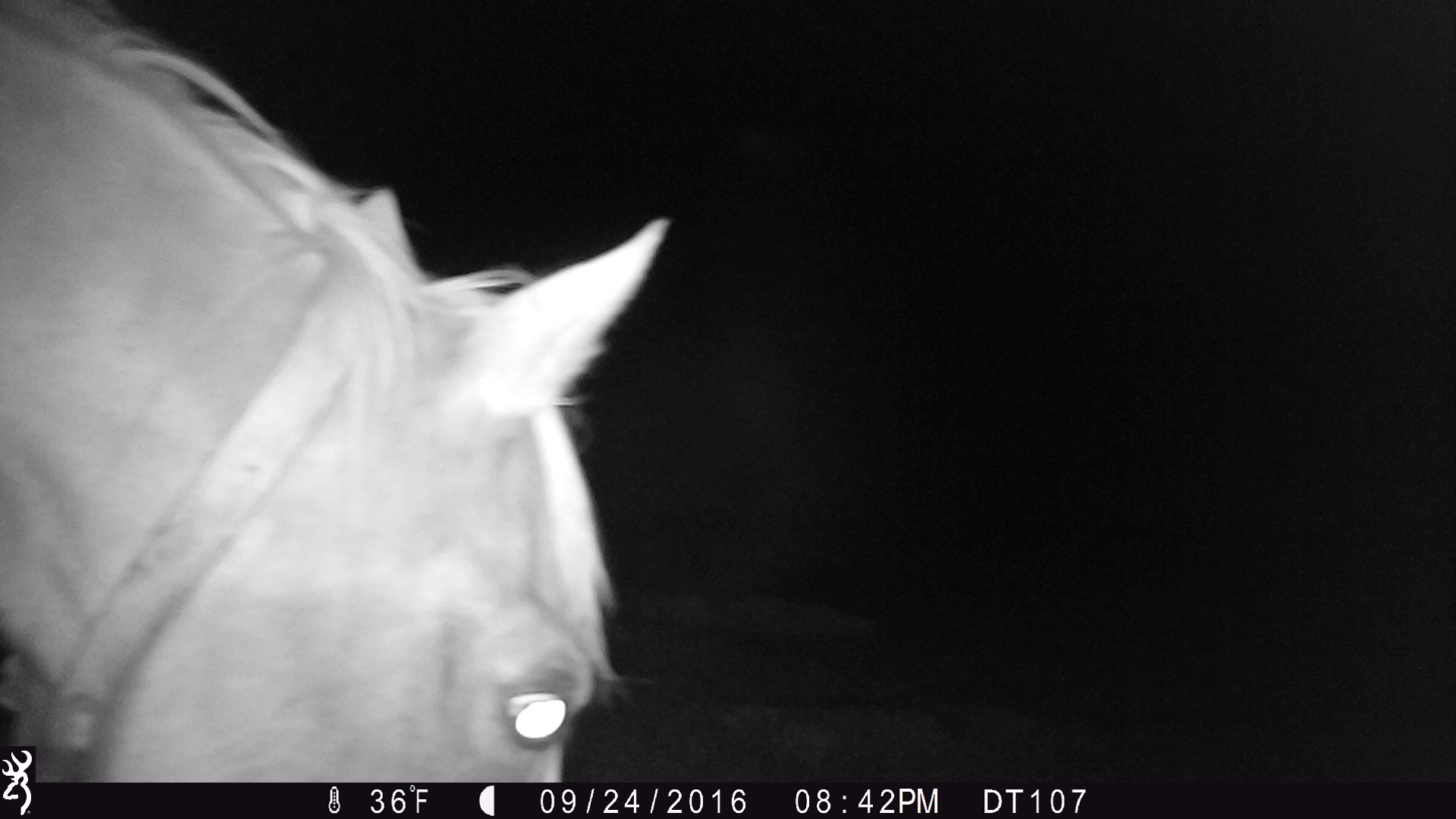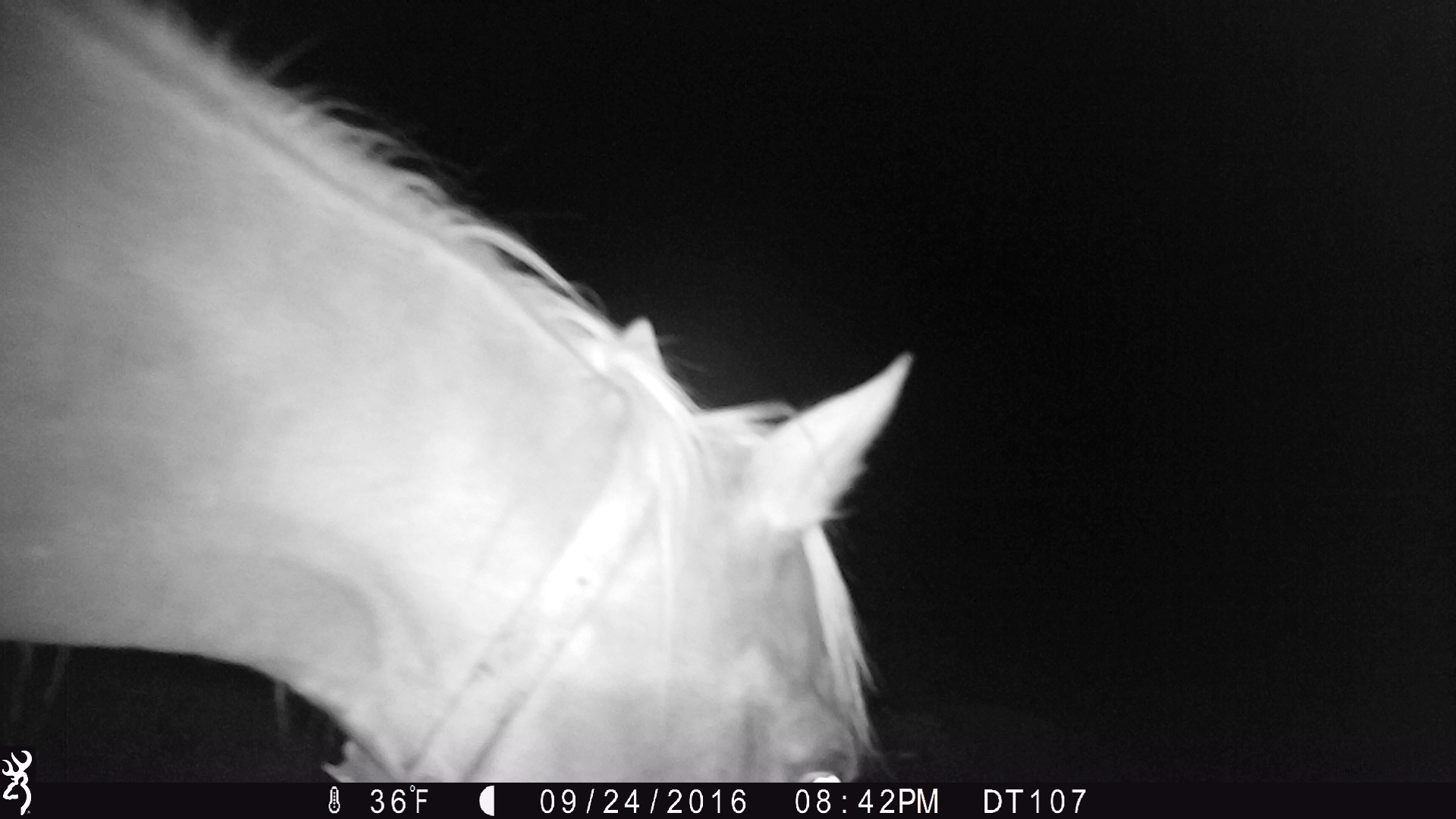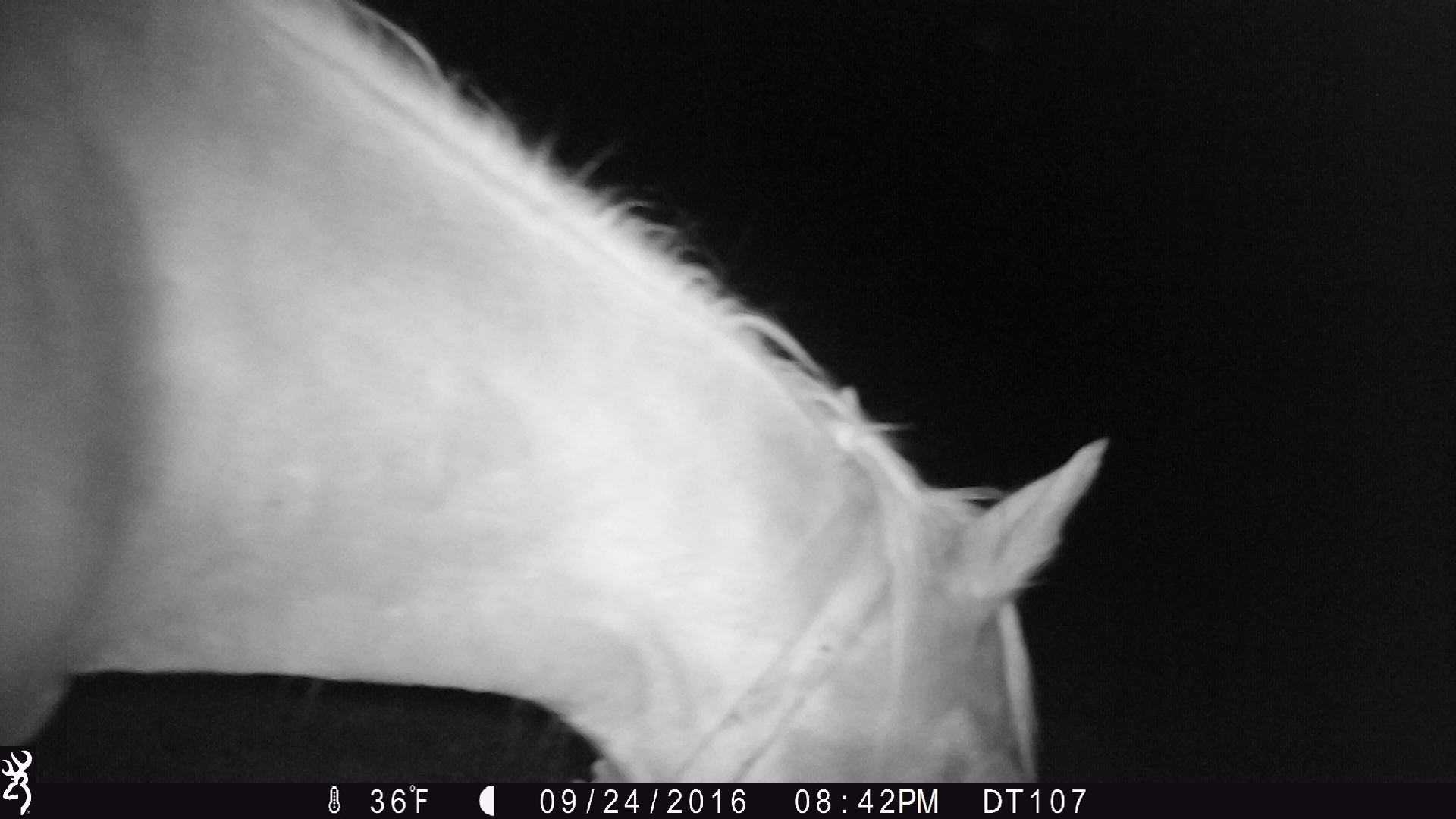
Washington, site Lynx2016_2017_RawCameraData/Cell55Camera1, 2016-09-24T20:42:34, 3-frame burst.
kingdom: Animalia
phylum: Chordata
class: Mammalia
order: Perissodactyla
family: Equidae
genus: Equus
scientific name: Equus caballus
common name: domestic horse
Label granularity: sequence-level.